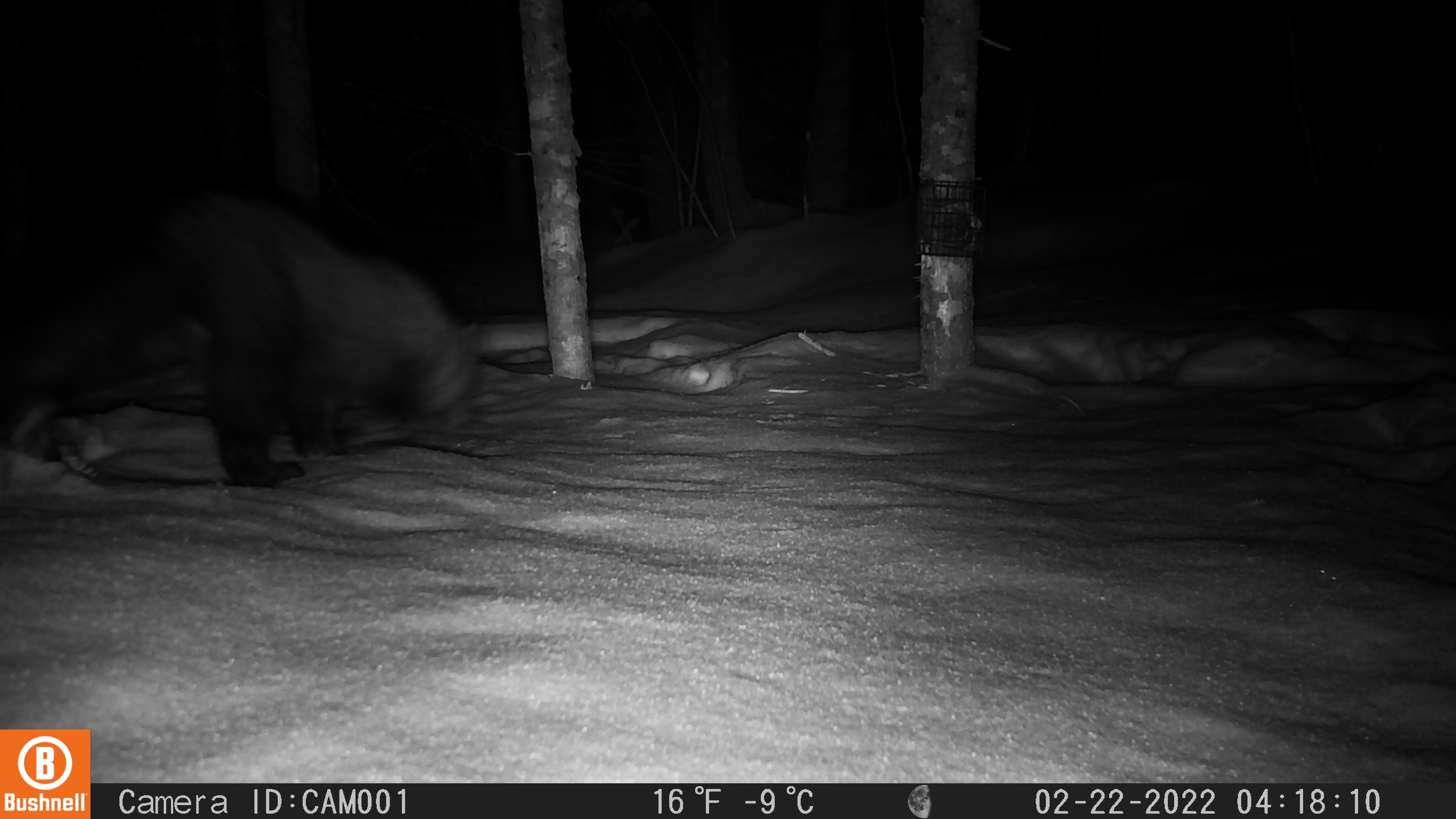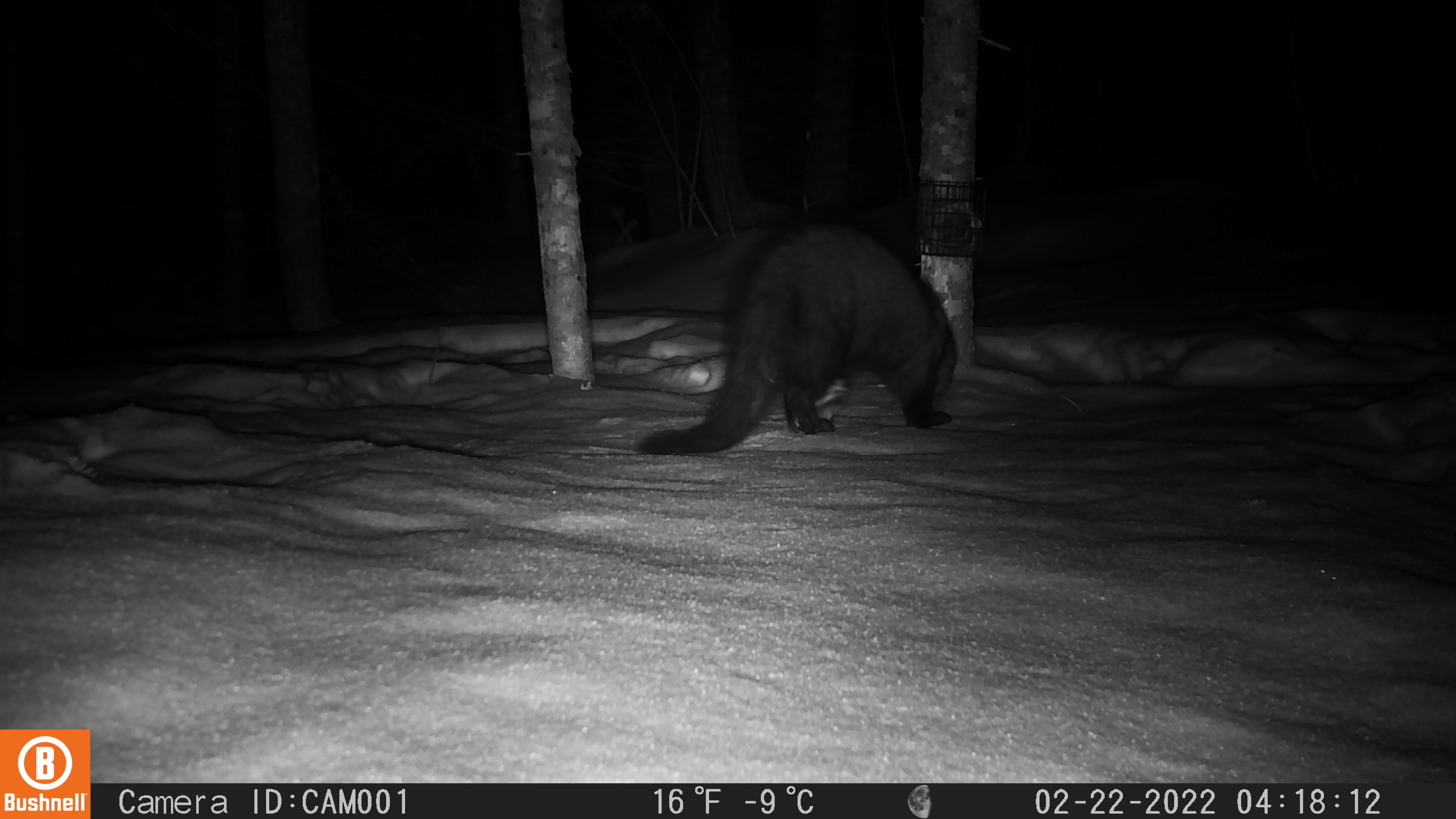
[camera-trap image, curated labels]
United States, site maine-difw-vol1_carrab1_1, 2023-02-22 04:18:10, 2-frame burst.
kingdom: Animalia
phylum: Chordata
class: Mammalia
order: Carnivora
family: Mustelidae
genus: Pekania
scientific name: Pekania pennanti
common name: fisher